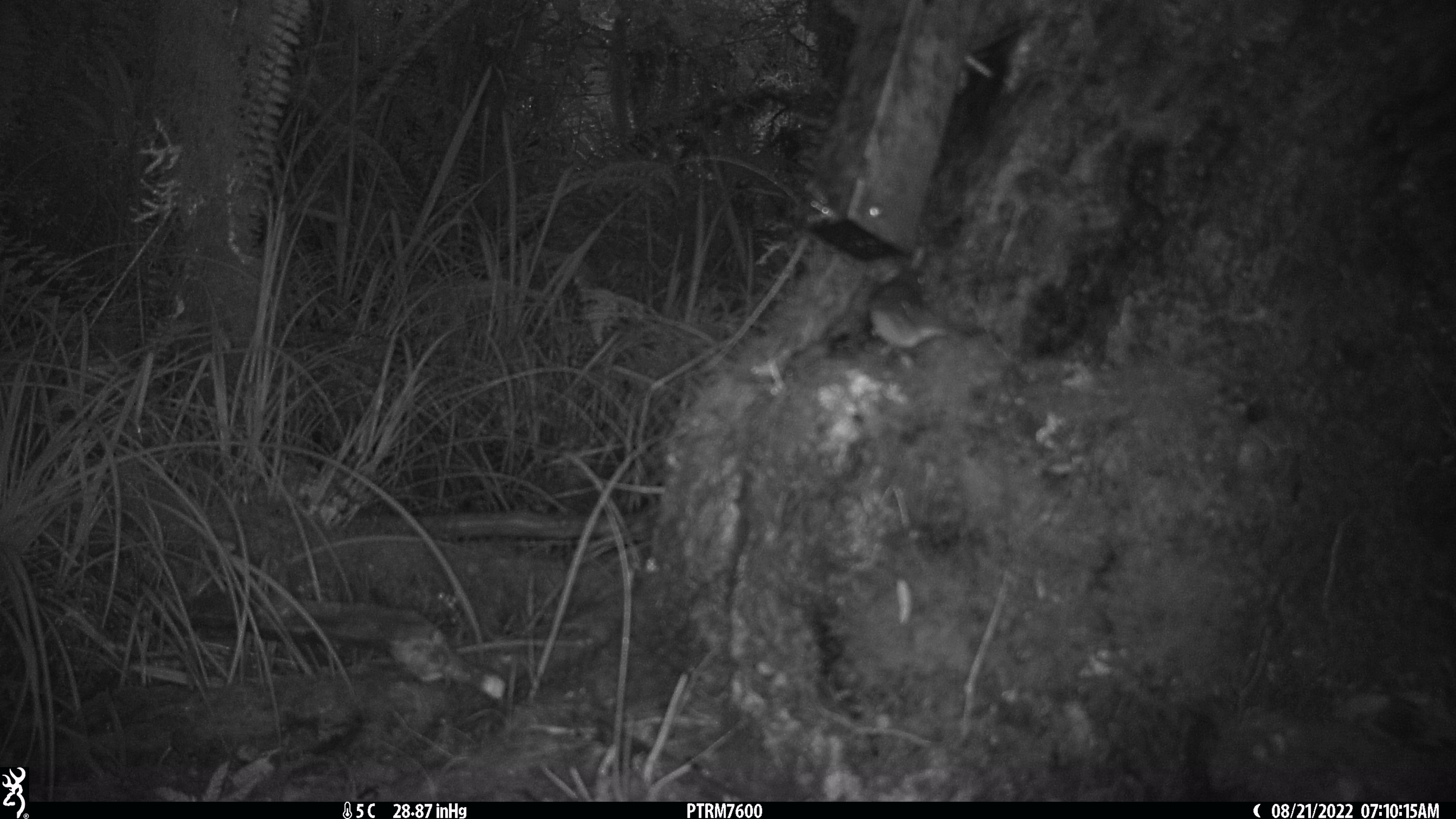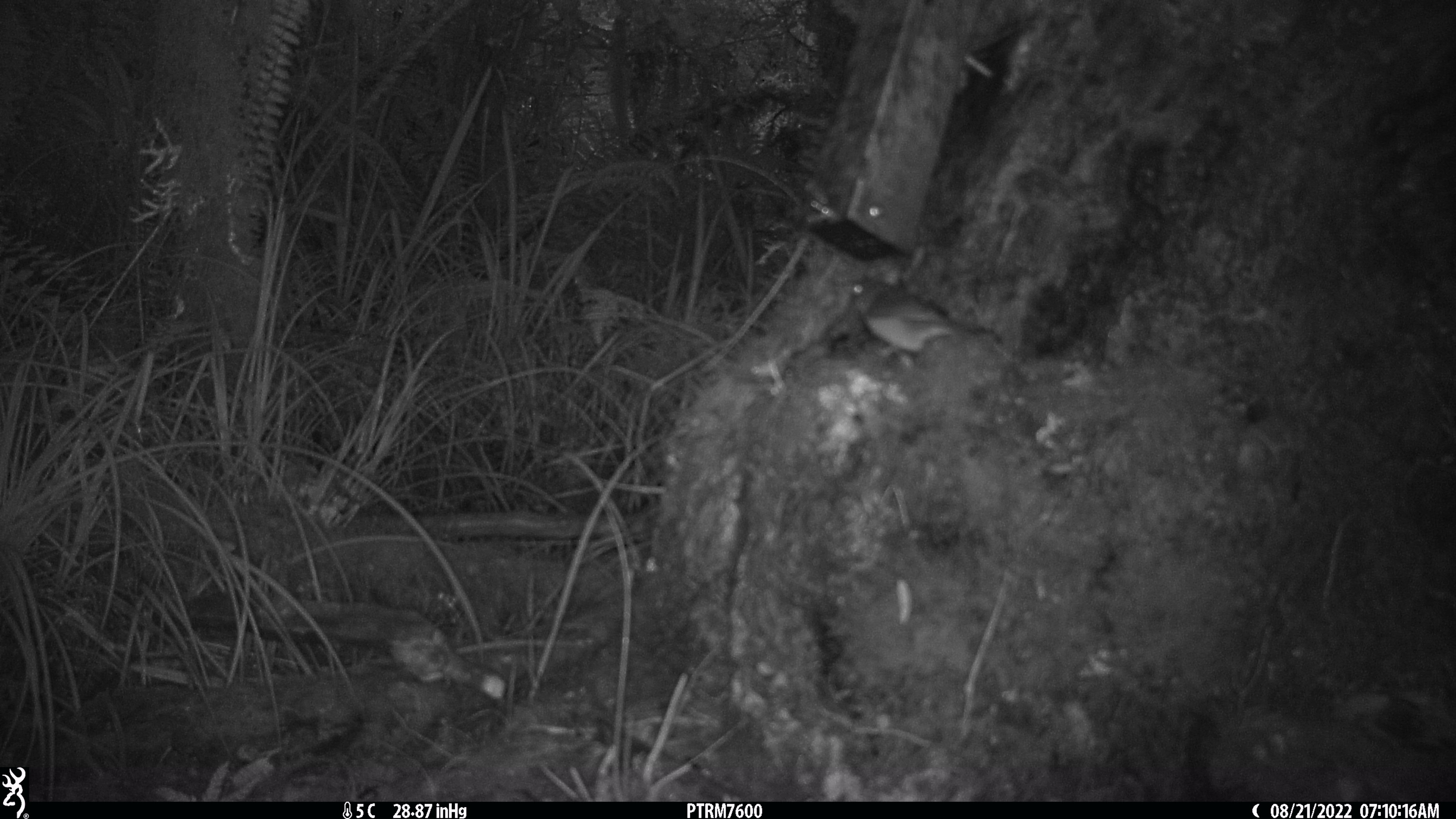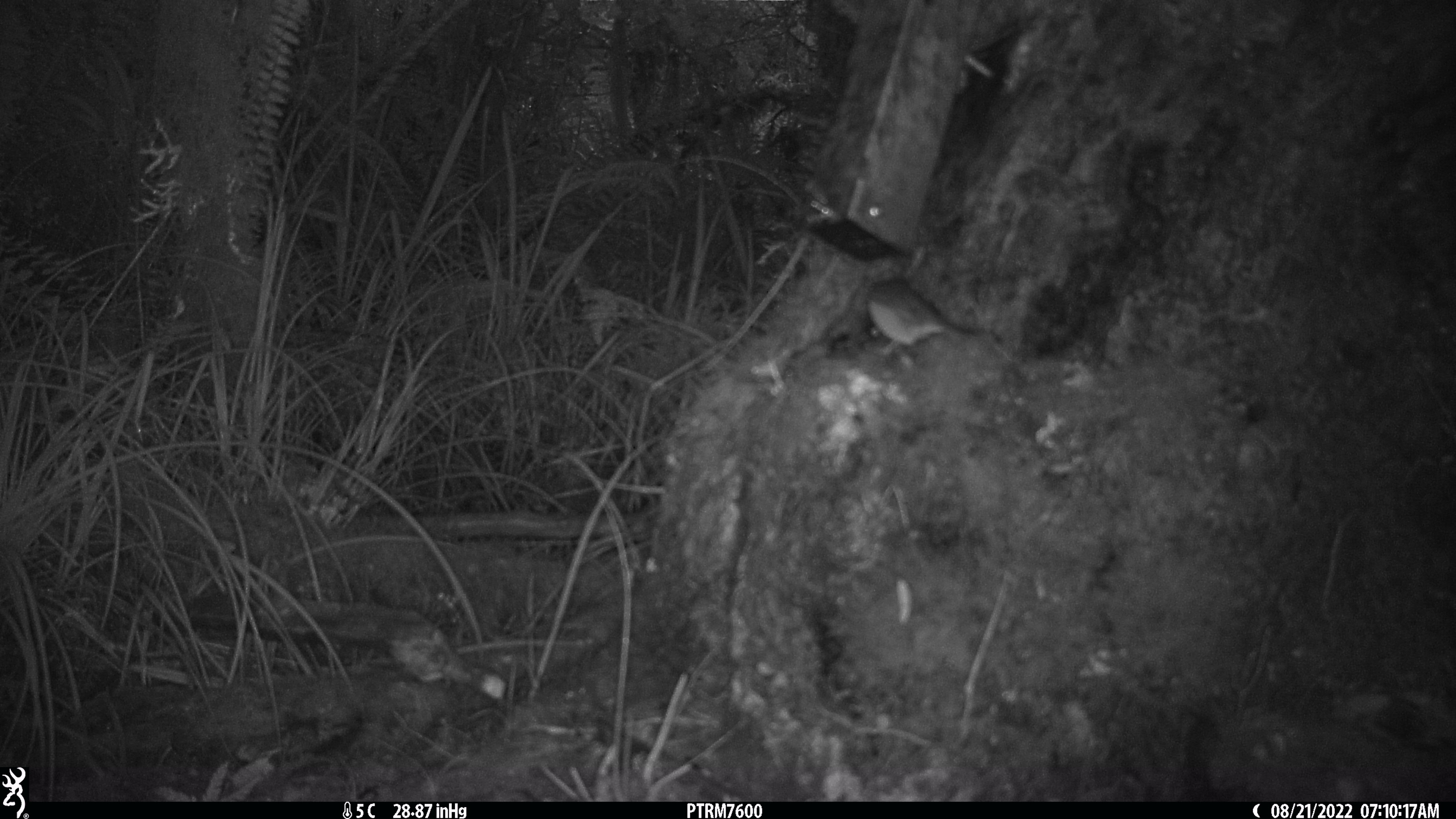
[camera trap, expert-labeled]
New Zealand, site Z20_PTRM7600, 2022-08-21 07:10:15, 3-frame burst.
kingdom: Animalia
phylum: Chordata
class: Aves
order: Passeriformes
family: Zosteropidae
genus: Zosterops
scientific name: Zosterops lateralis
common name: silvereye